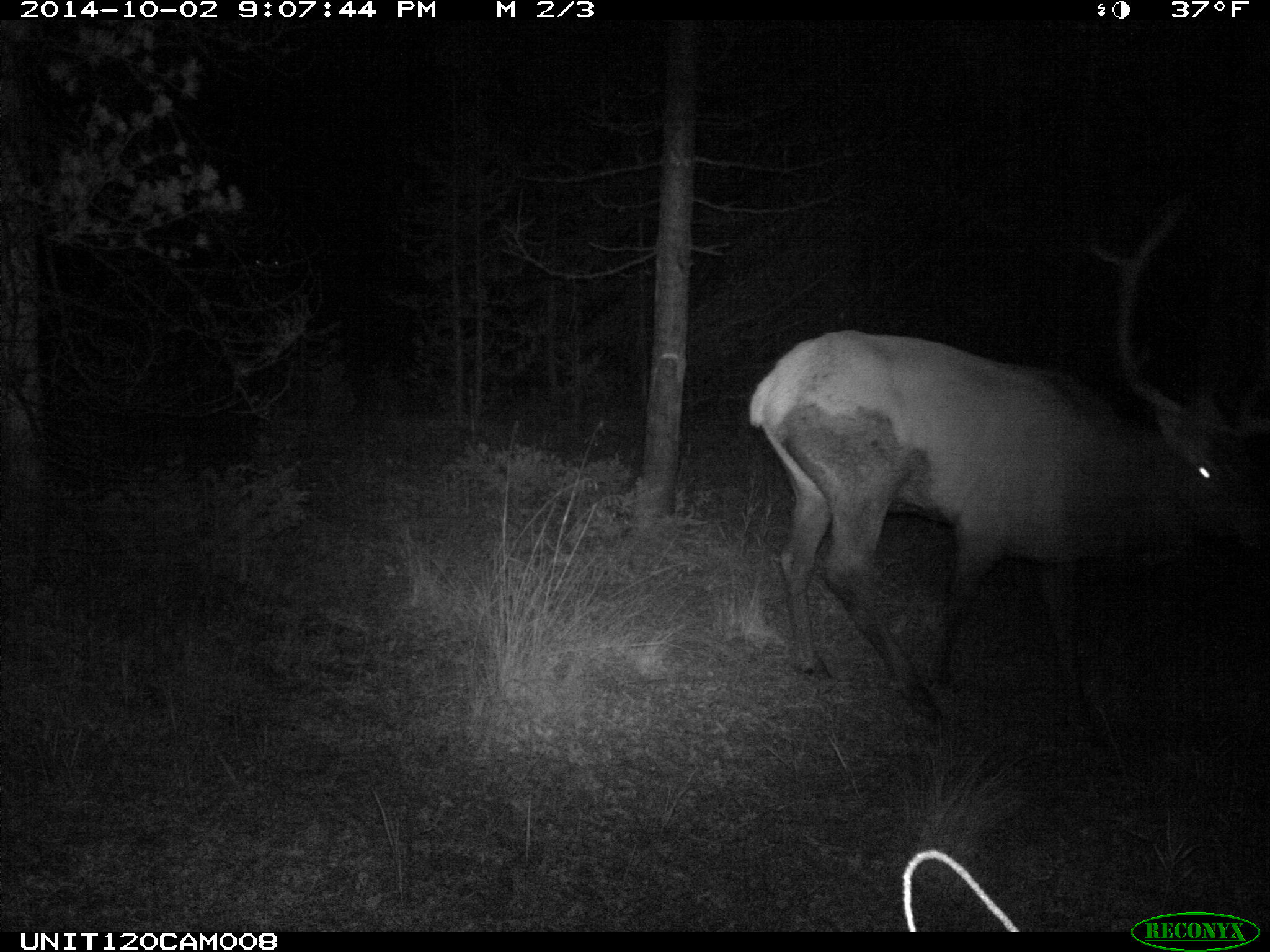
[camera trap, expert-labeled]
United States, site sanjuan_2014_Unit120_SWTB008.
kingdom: Animalia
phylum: Chordata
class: Mammalia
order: Artiodactyla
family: Cervidae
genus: Cervus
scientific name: Cervus elaphus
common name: red deer